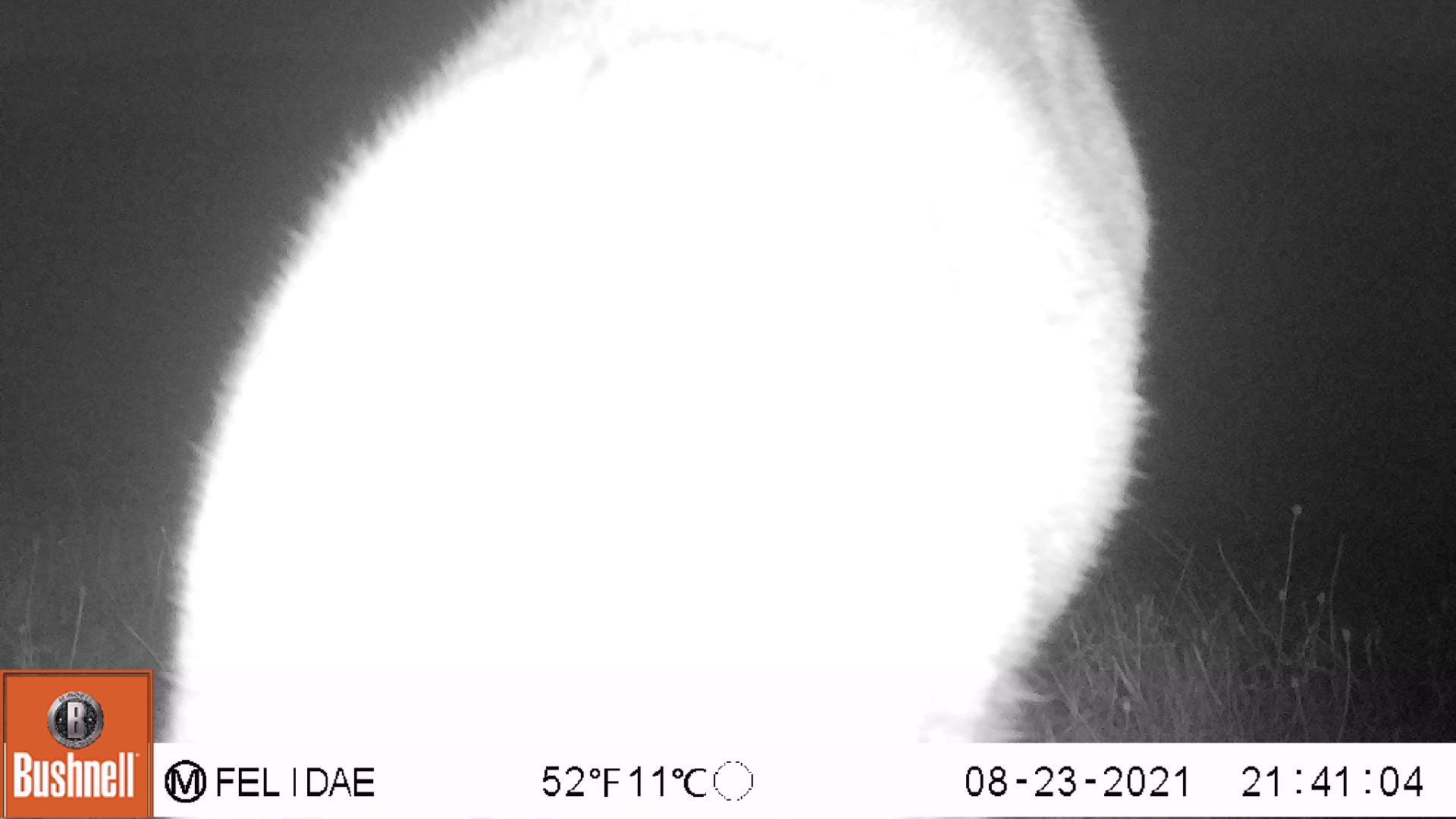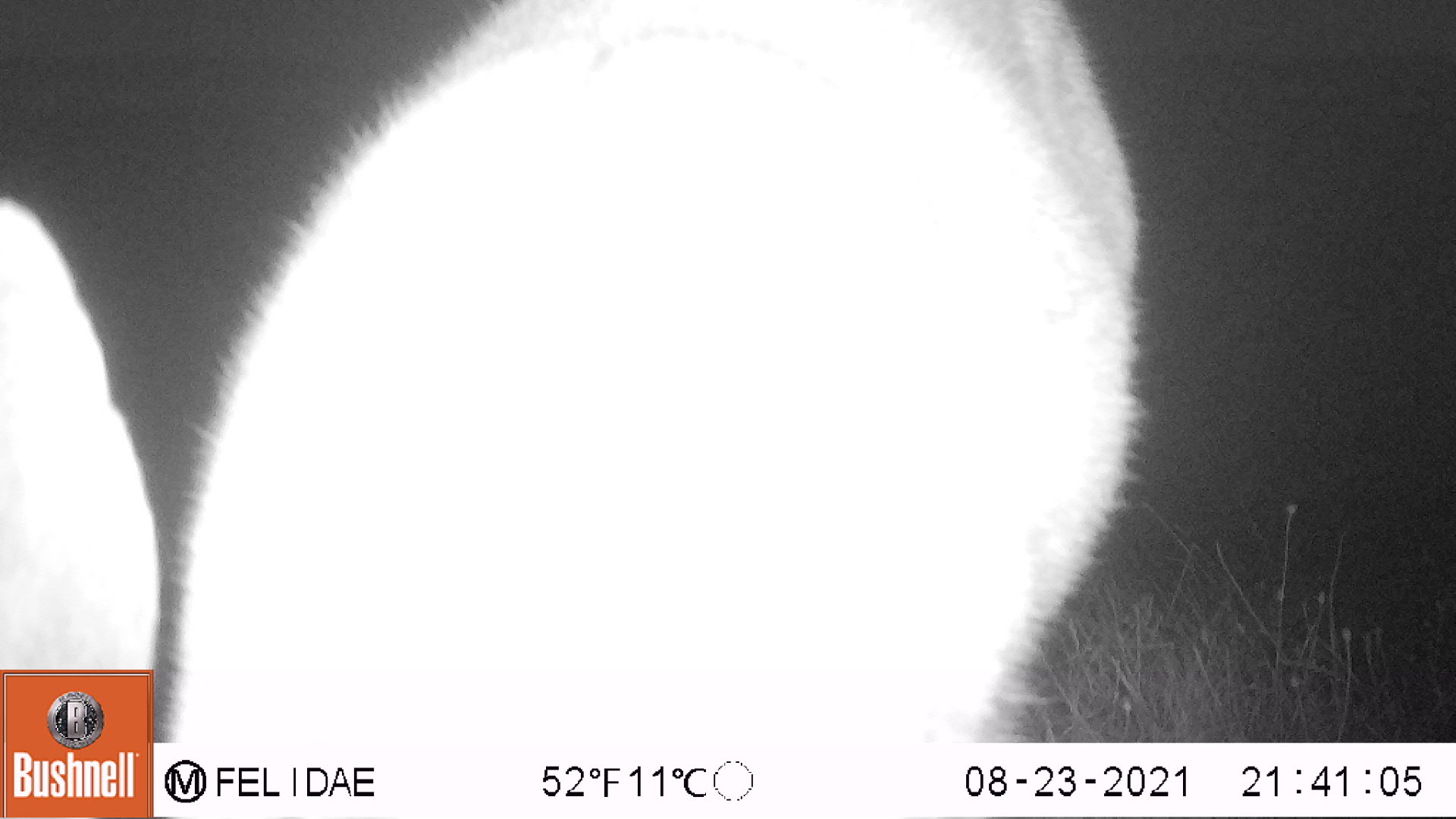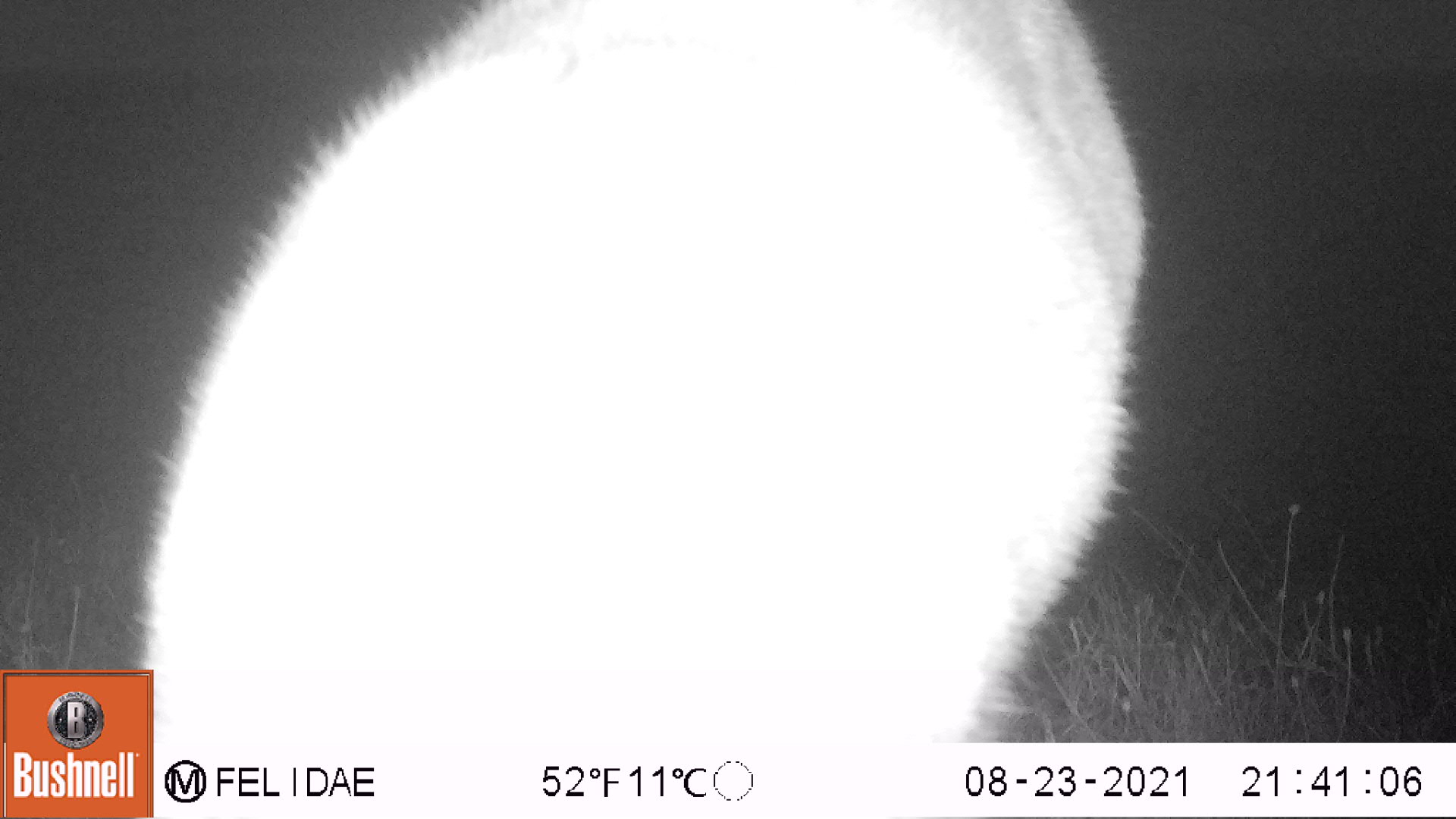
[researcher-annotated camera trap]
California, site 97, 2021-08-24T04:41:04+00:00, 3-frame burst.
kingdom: Animalia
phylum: Chordata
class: Mammalia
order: Artiodactyla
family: Cervidae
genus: Odocoileus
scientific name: Odocoileus hemionus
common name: mule deer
Mule deer (Odocoileus hemionus).